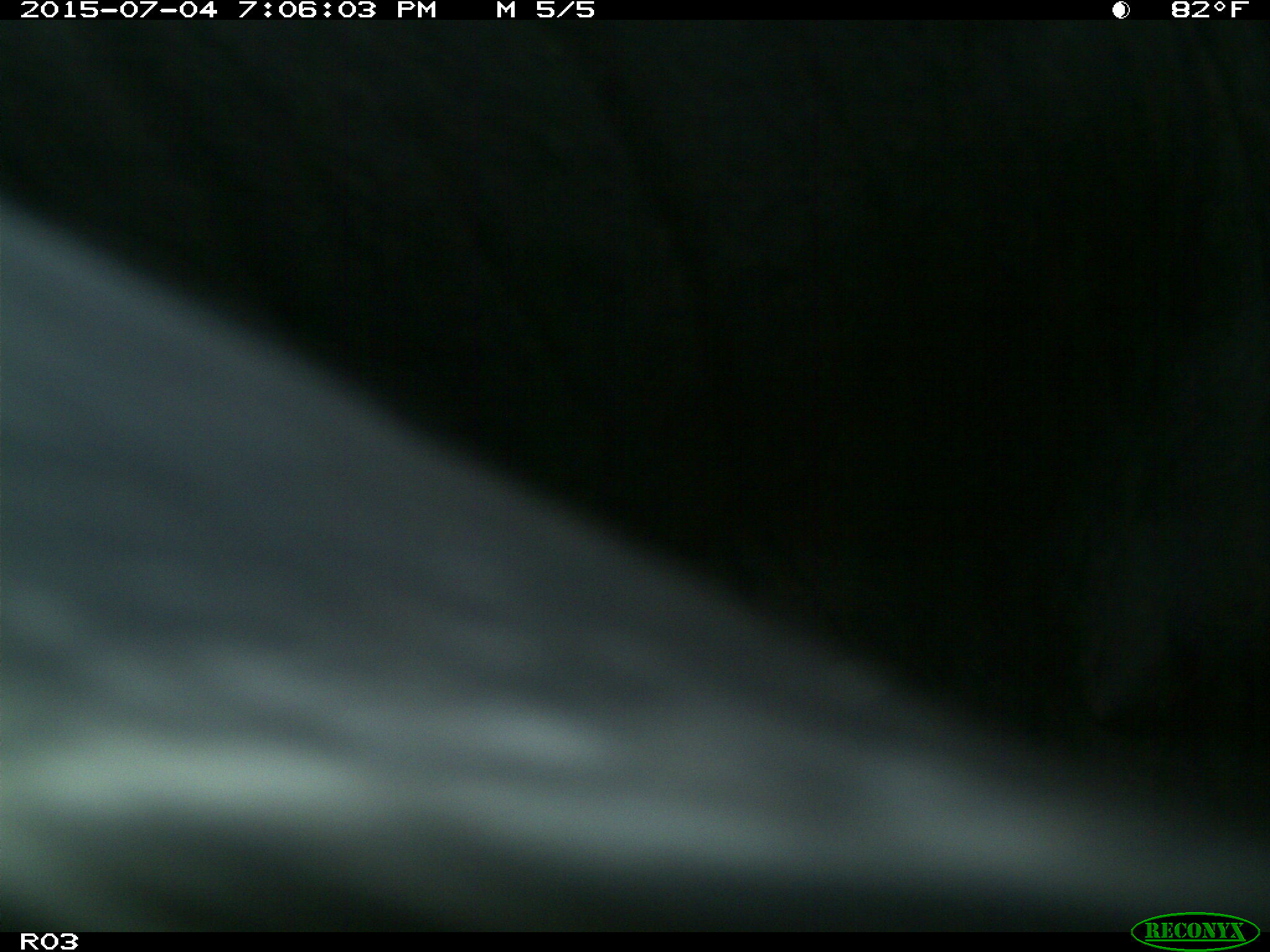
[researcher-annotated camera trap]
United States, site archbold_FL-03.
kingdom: Animalia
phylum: Chordata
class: Mammalia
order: Artiodactyla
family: Bovidae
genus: Bos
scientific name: Bos taurus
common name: domestic cow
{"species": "Bos taurus (domestic cow)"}